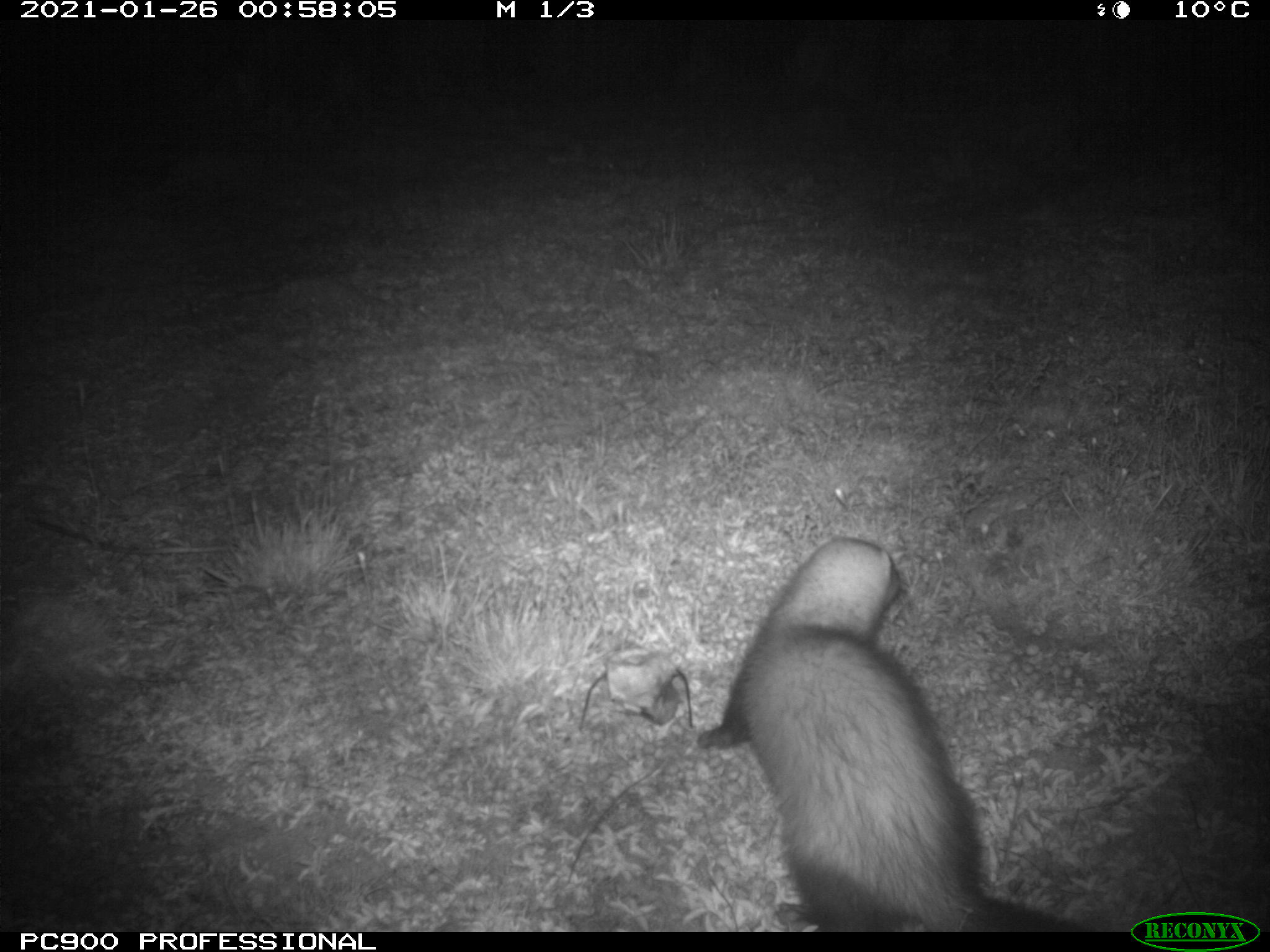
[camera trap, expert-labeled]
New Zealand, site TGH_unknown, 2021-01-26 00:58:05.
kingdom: Animalia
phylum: Chordata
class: Mammalia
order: Carnivora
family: Mustelidae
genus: Mustela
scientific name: Mustela furo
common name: ferret